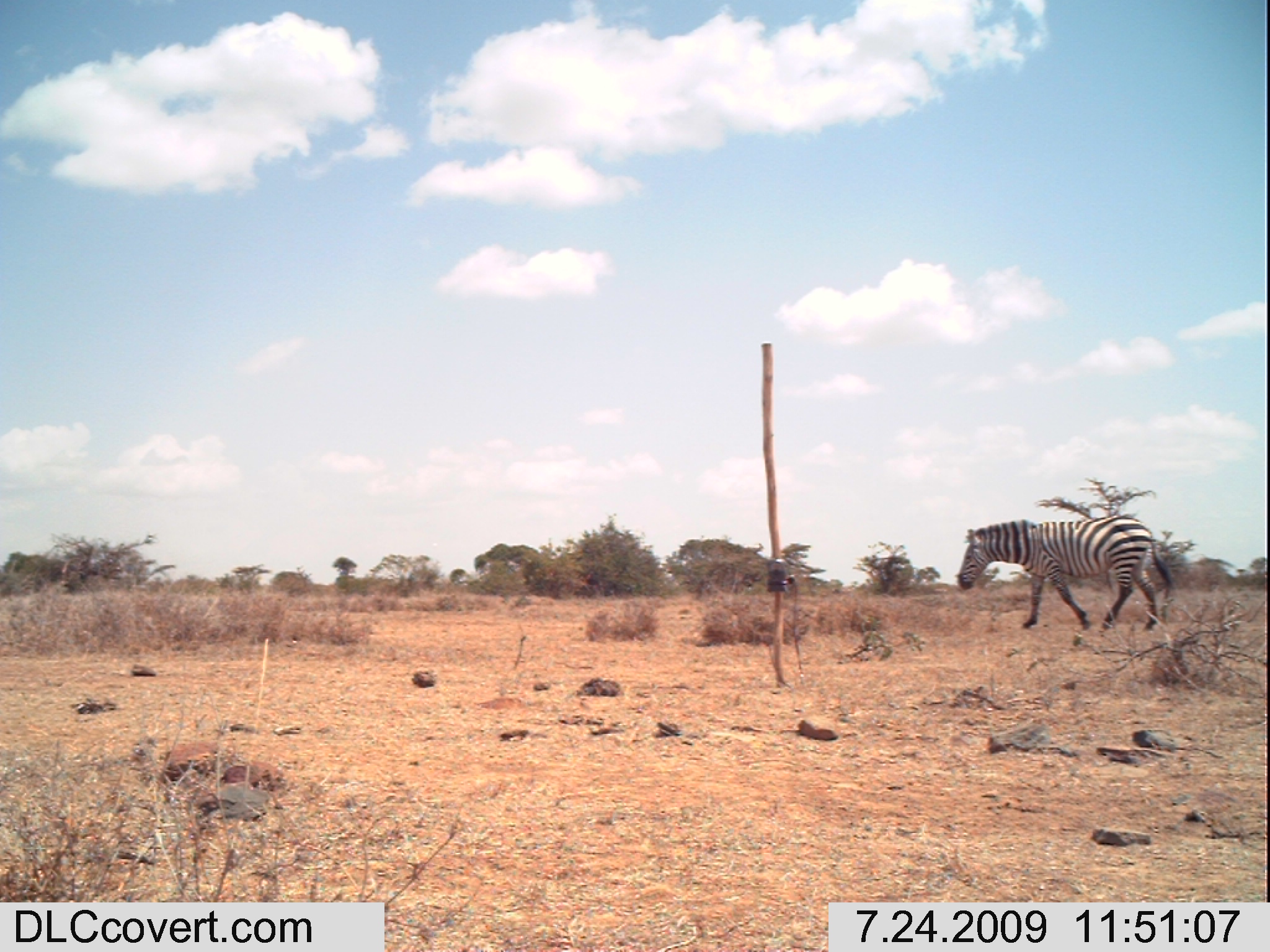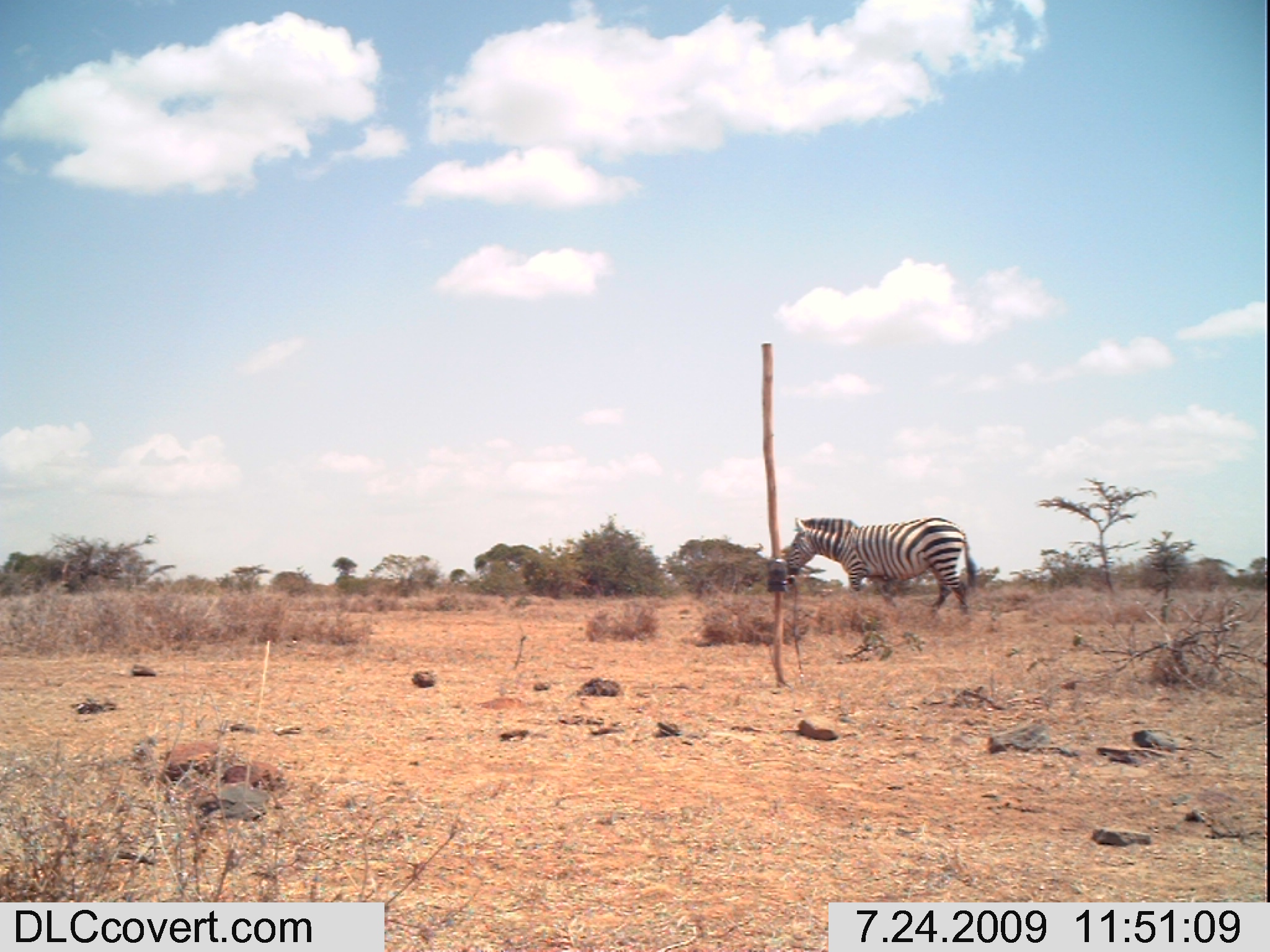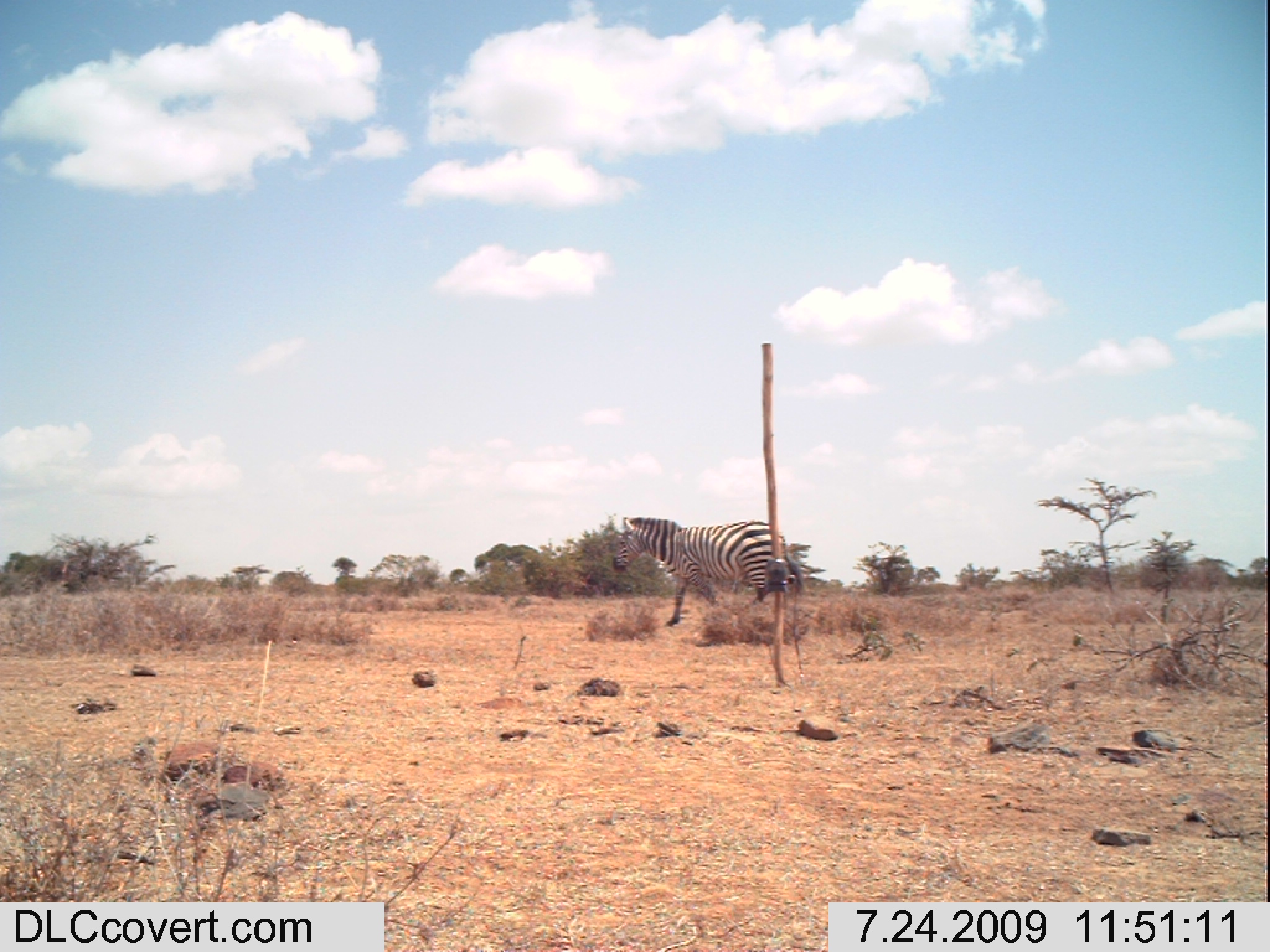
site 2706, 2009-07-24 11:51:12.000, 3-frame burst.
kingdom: Animalia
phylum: Chordata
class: Mammalia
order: Perissodactyla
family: Equidae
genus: Equus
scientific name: Equus quagga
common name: plains zebra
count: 1